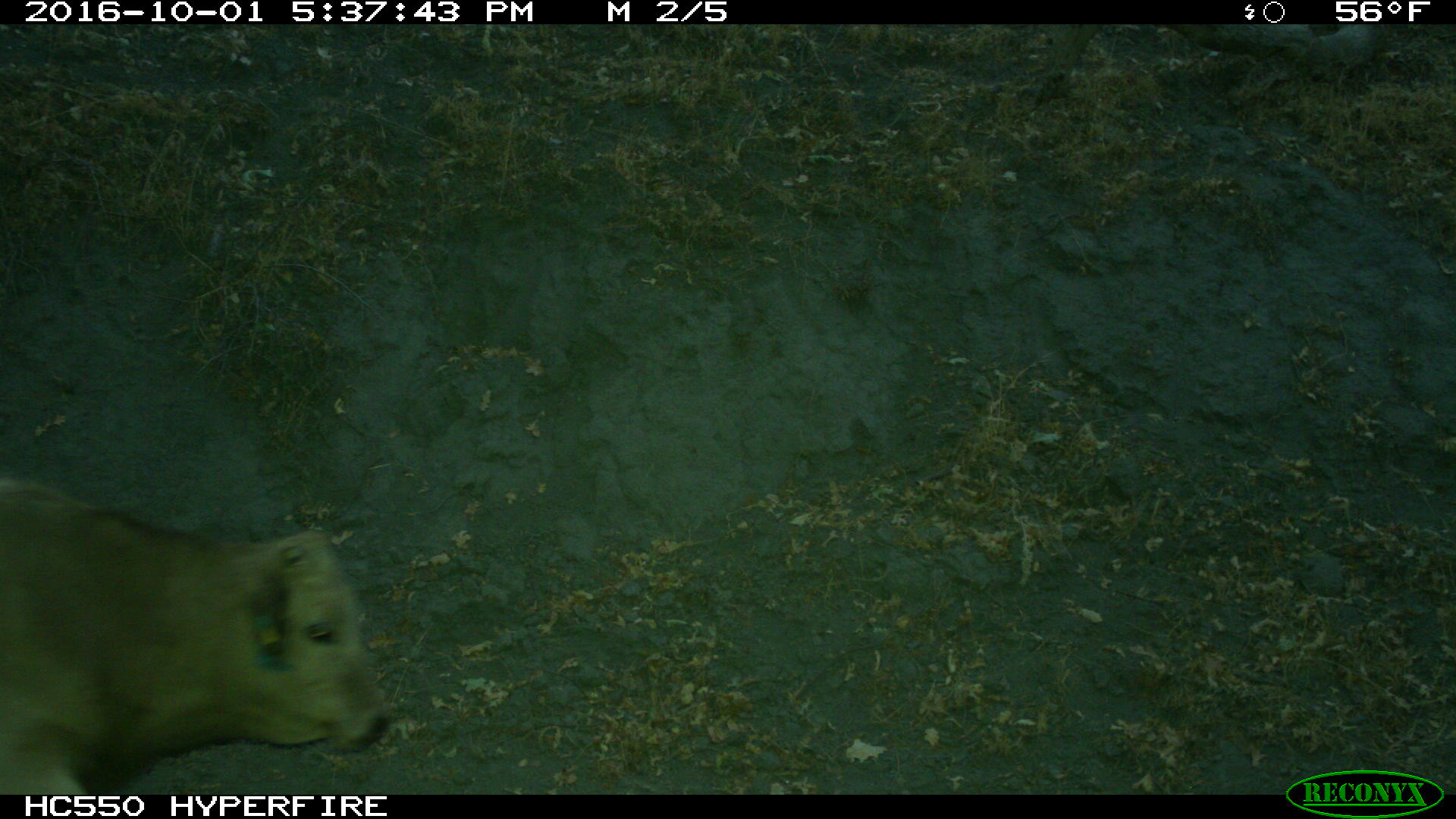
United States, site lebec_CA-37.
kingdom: Animalia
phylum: Chordata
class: Mammalia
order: Artiodactyla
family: Bovidae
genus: Bos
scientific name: Bos taurus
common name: domestic cow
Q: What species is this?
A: Bos taurus (domestic cow).